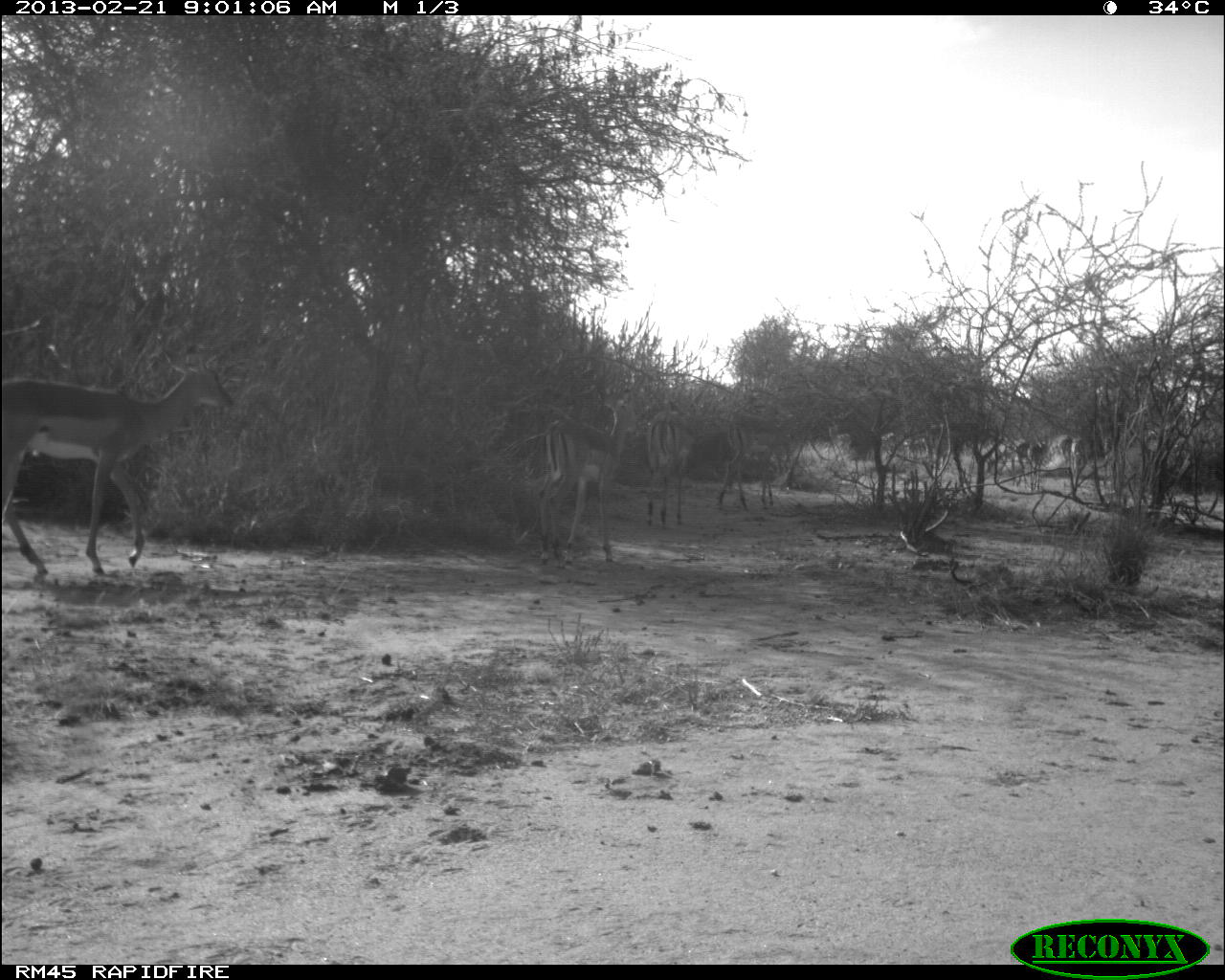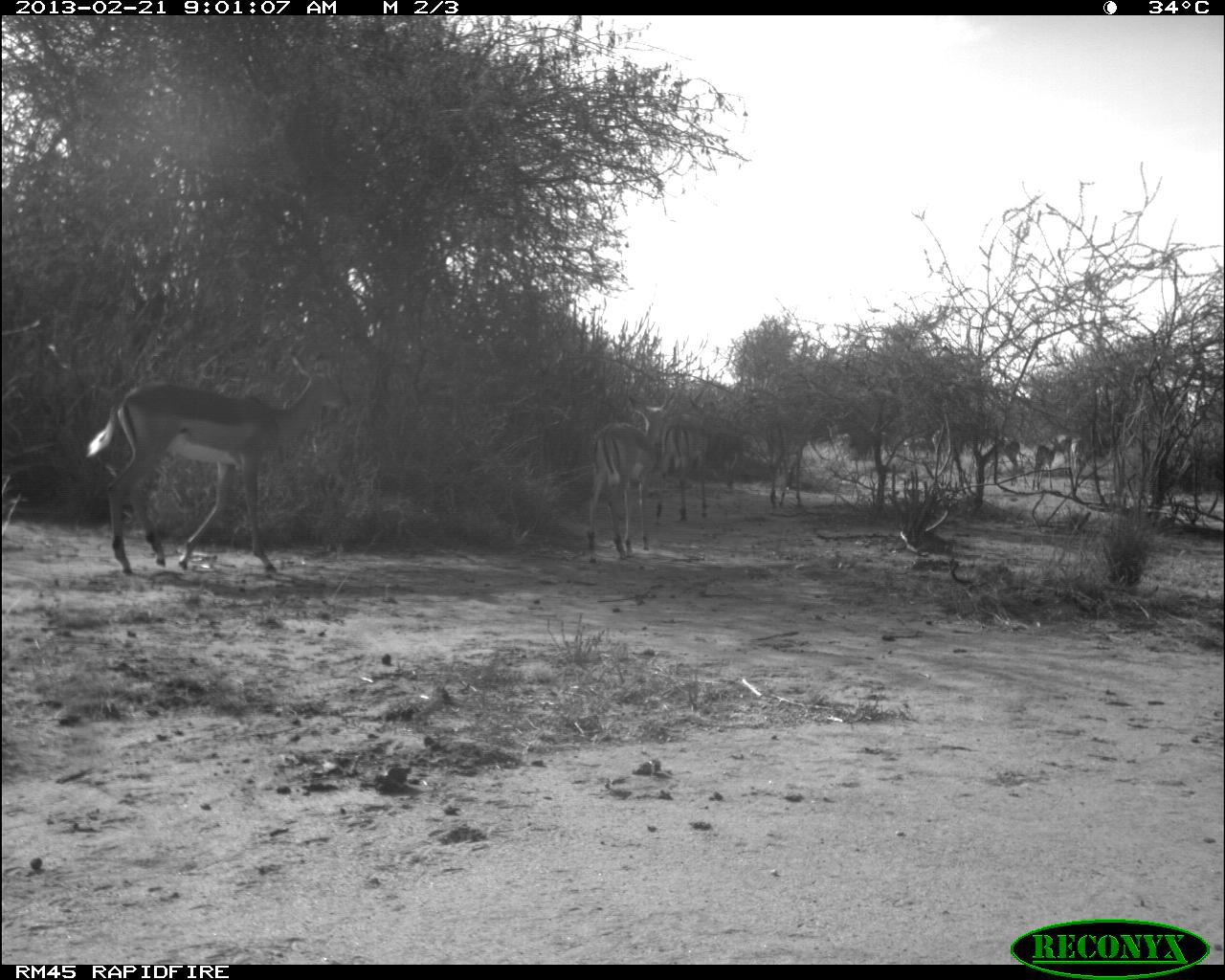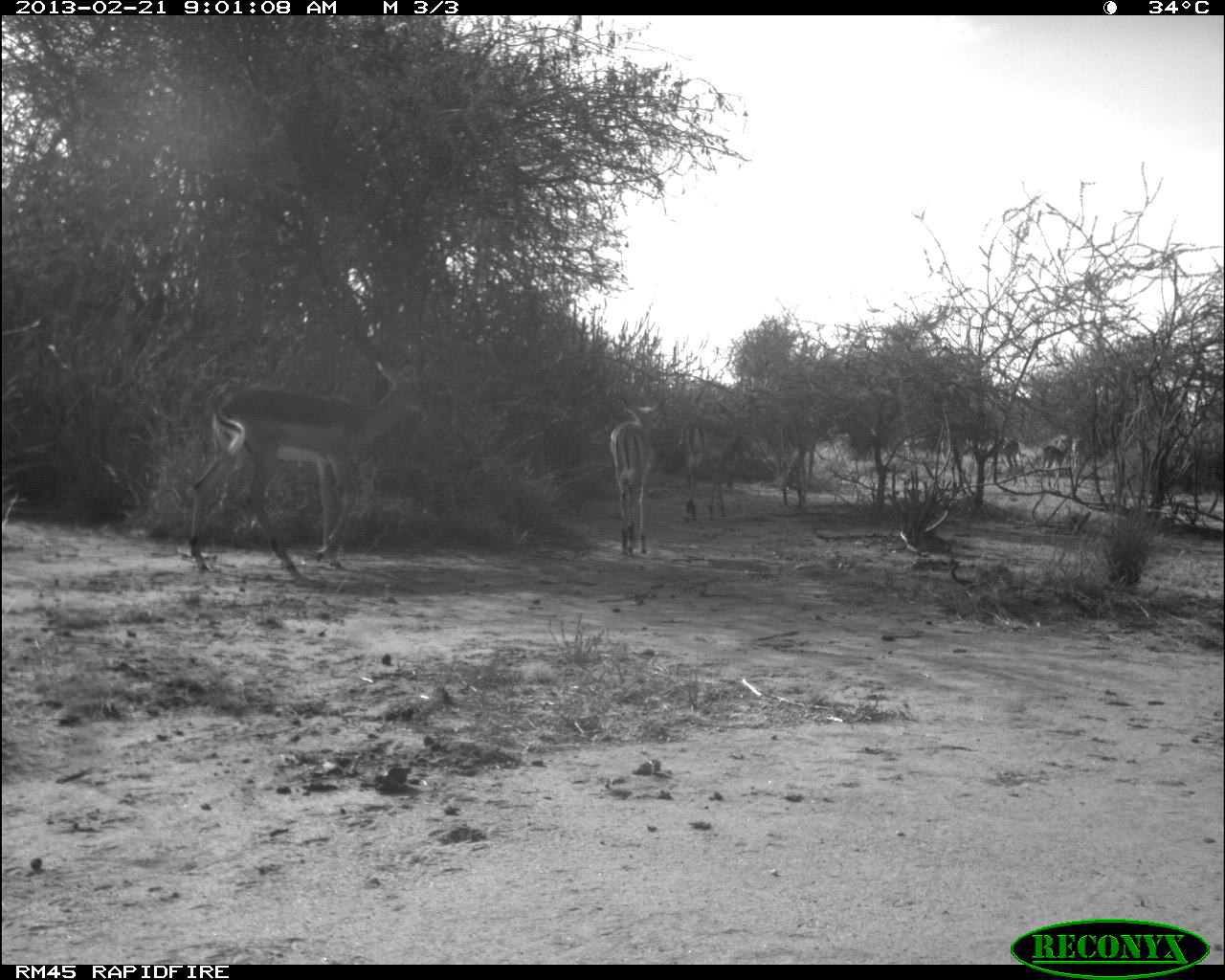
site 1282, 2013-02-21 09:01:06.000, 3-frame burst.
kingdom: Animalia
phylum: Chordata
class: Mammalia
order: Artiodactyla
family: Bovidae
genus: Aepyceros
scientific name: Aepyceros melampus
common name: impala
Aepyceros melampus (impala), count 6.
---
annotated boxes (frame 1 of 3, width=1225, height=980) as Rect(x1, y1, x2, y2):
aepyceros melampus: Rect(0, 338, 232, 578); Rect(541, 388, 642, 566); Rect(717, 401, 807, 511); Rect(645, 389, 708, 528)